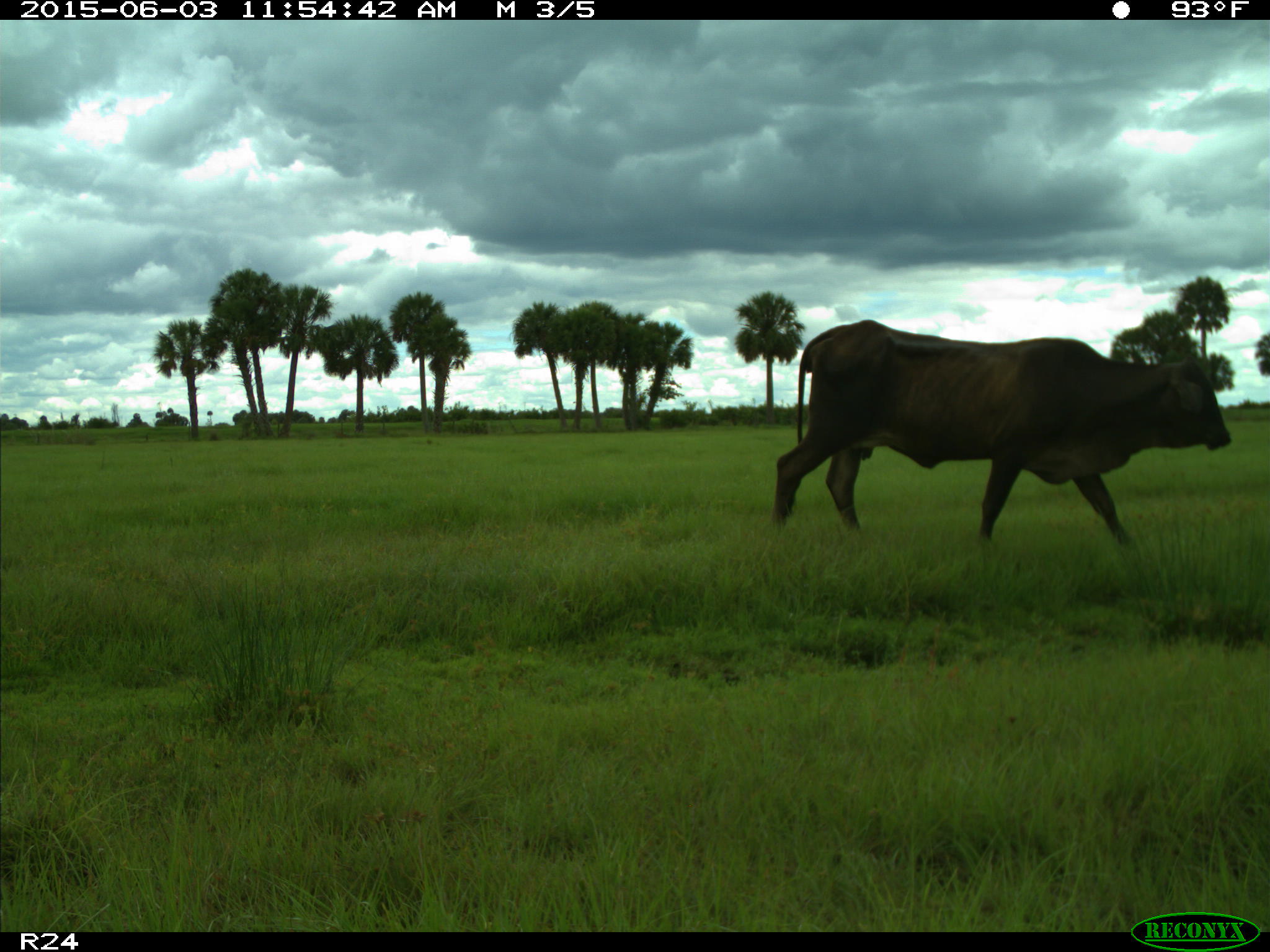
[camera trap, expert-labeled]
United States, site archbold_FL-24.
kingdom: Animalia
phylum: Chordata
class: Mammalia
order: Artiodactyla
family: Bovidae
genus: Bos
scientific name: Bos taurus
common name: domestic cow